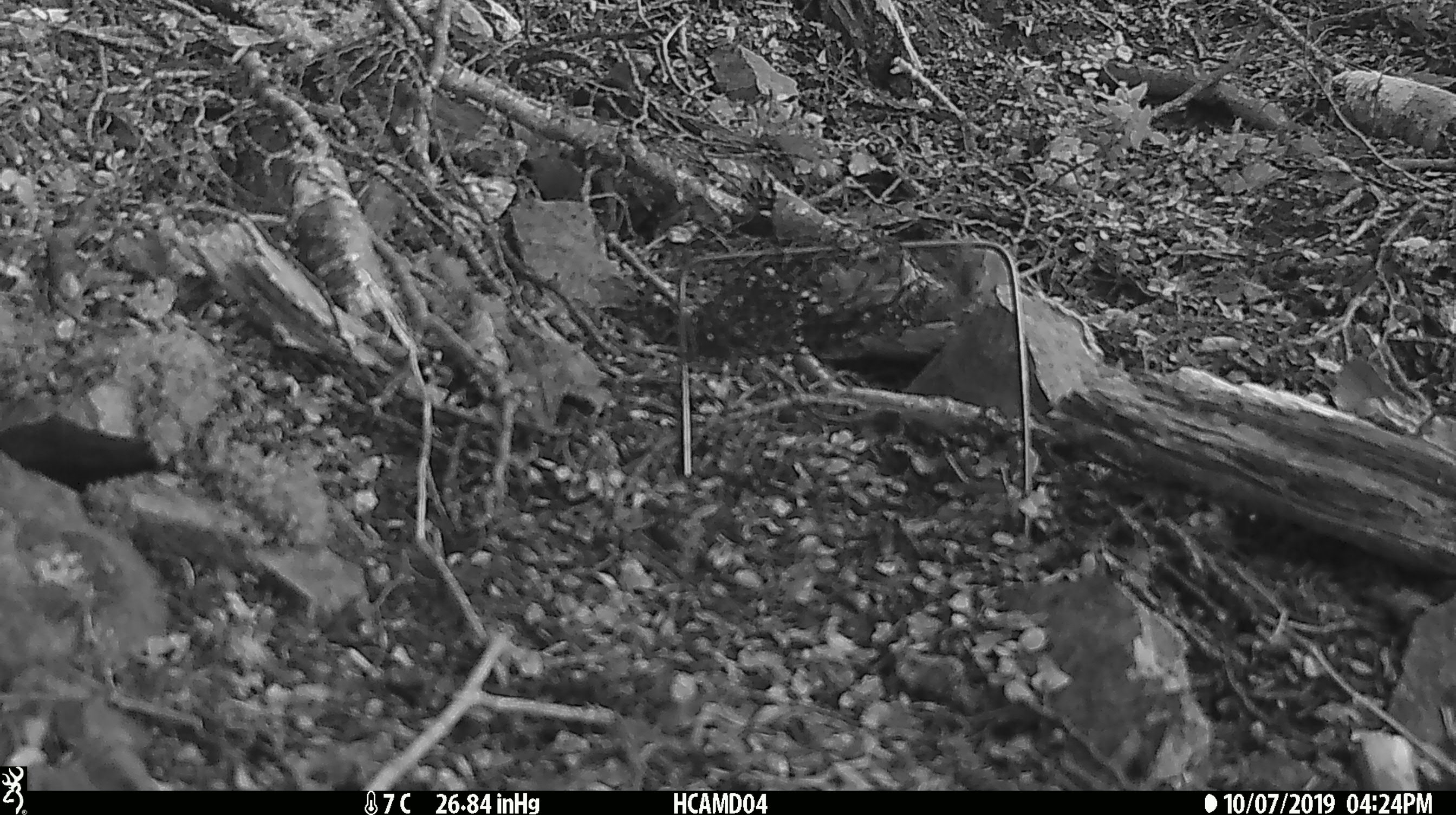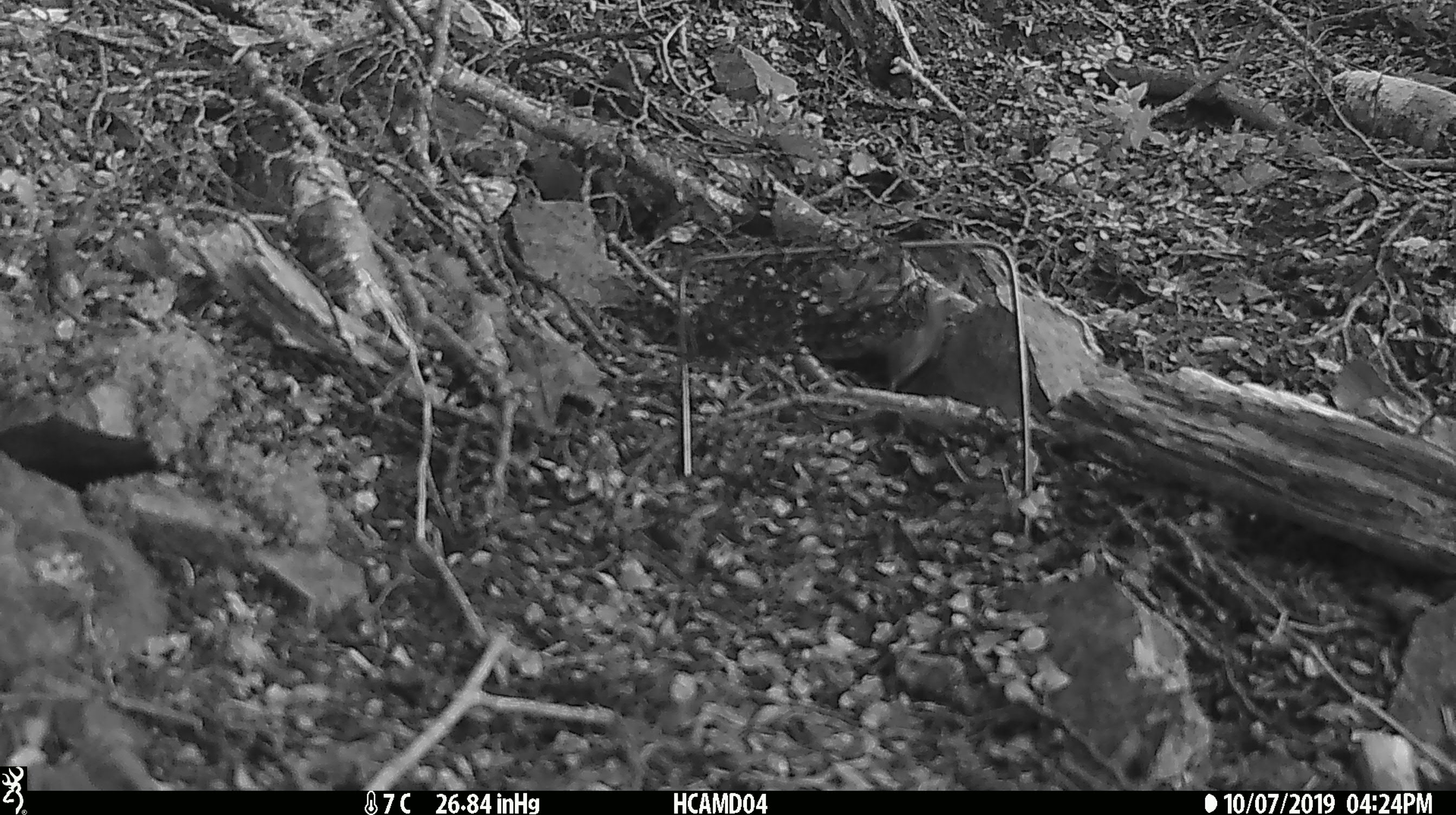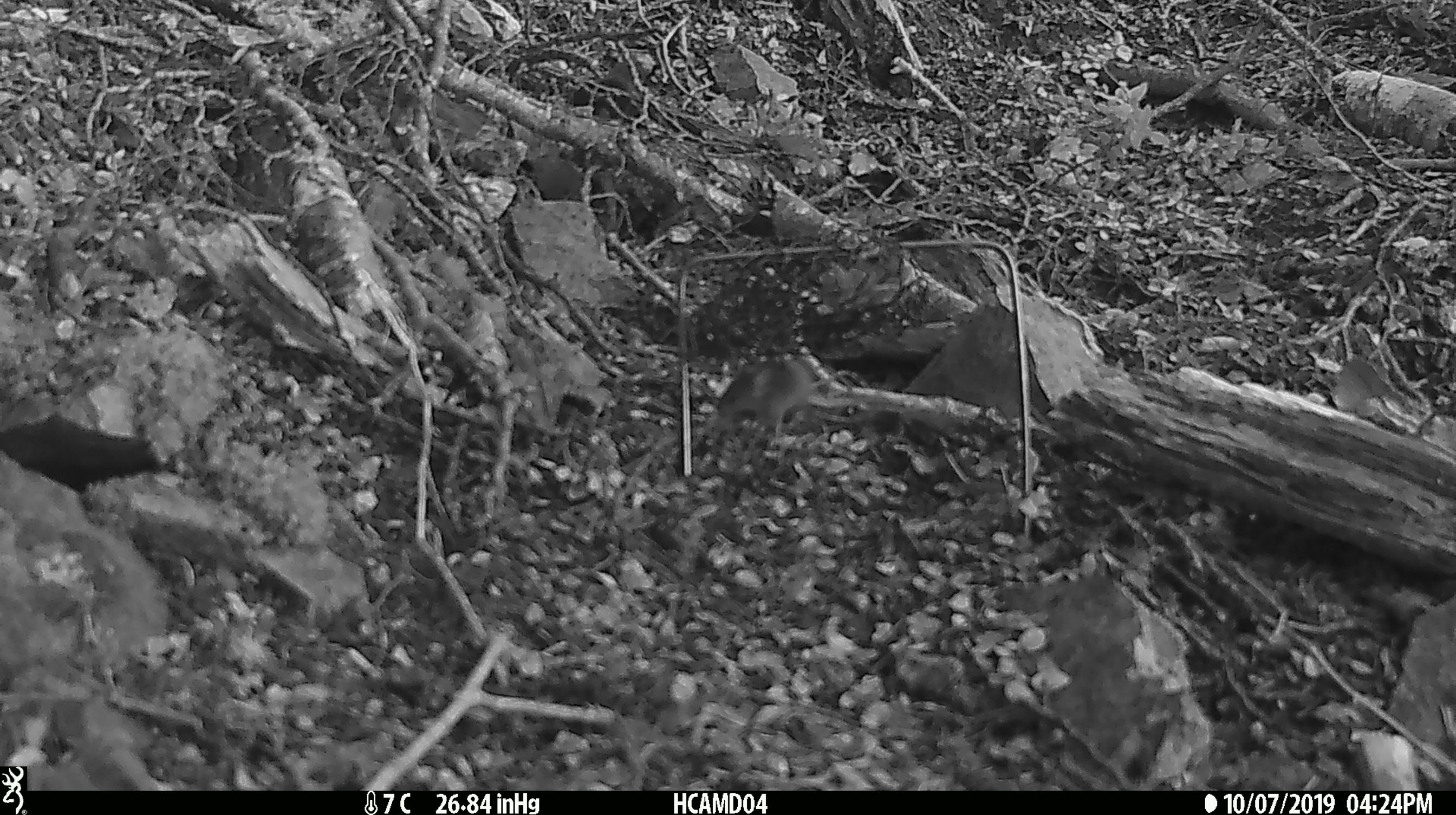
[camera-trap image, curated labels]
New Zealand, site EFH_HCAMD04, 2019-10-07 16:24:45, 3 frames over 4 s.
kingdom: Animalia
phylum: Chordata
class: Mammalia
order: Rodentia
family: Muridae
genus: Mus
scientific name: Mus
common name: mouse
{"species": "mouse (Mus)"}